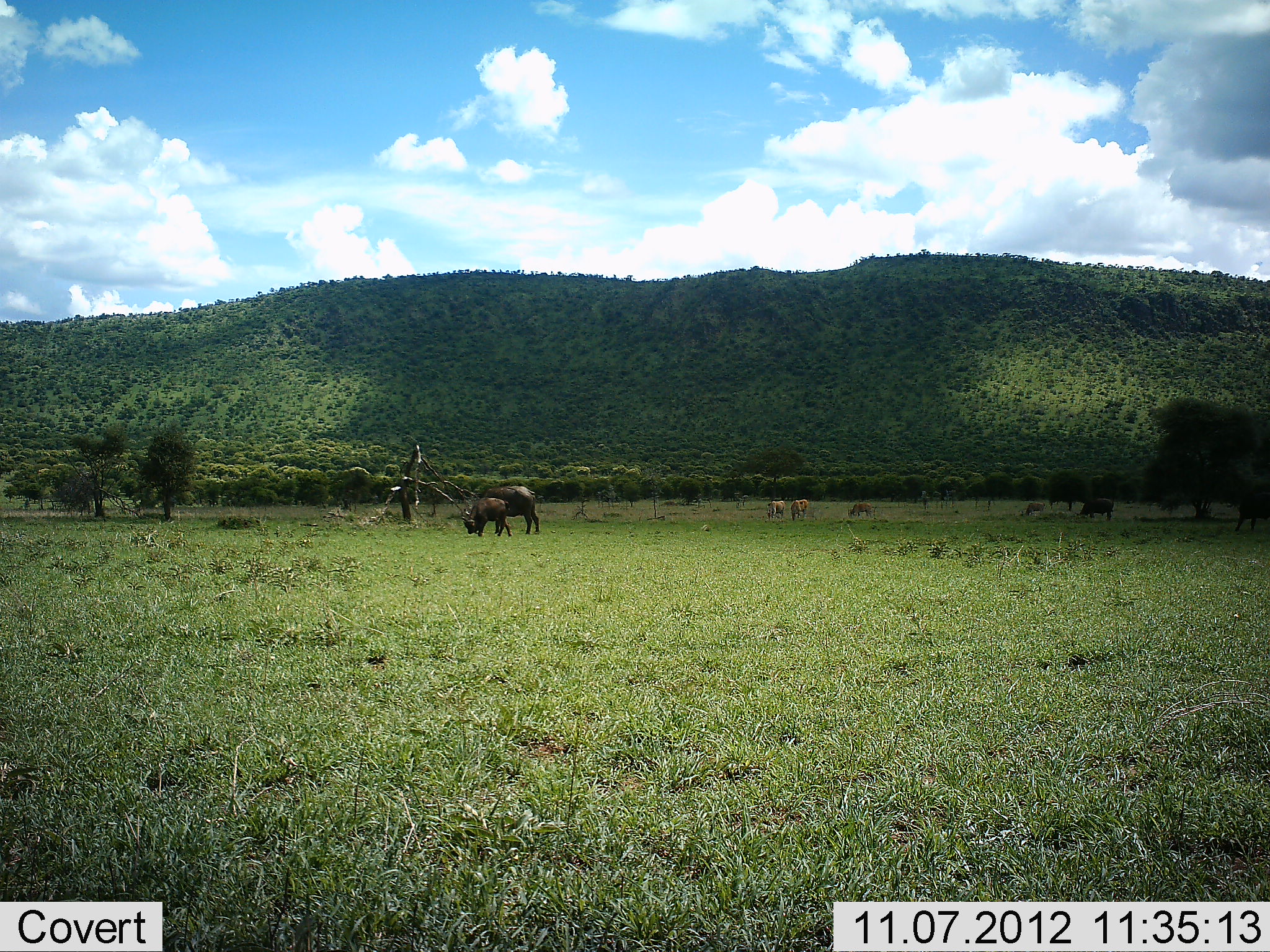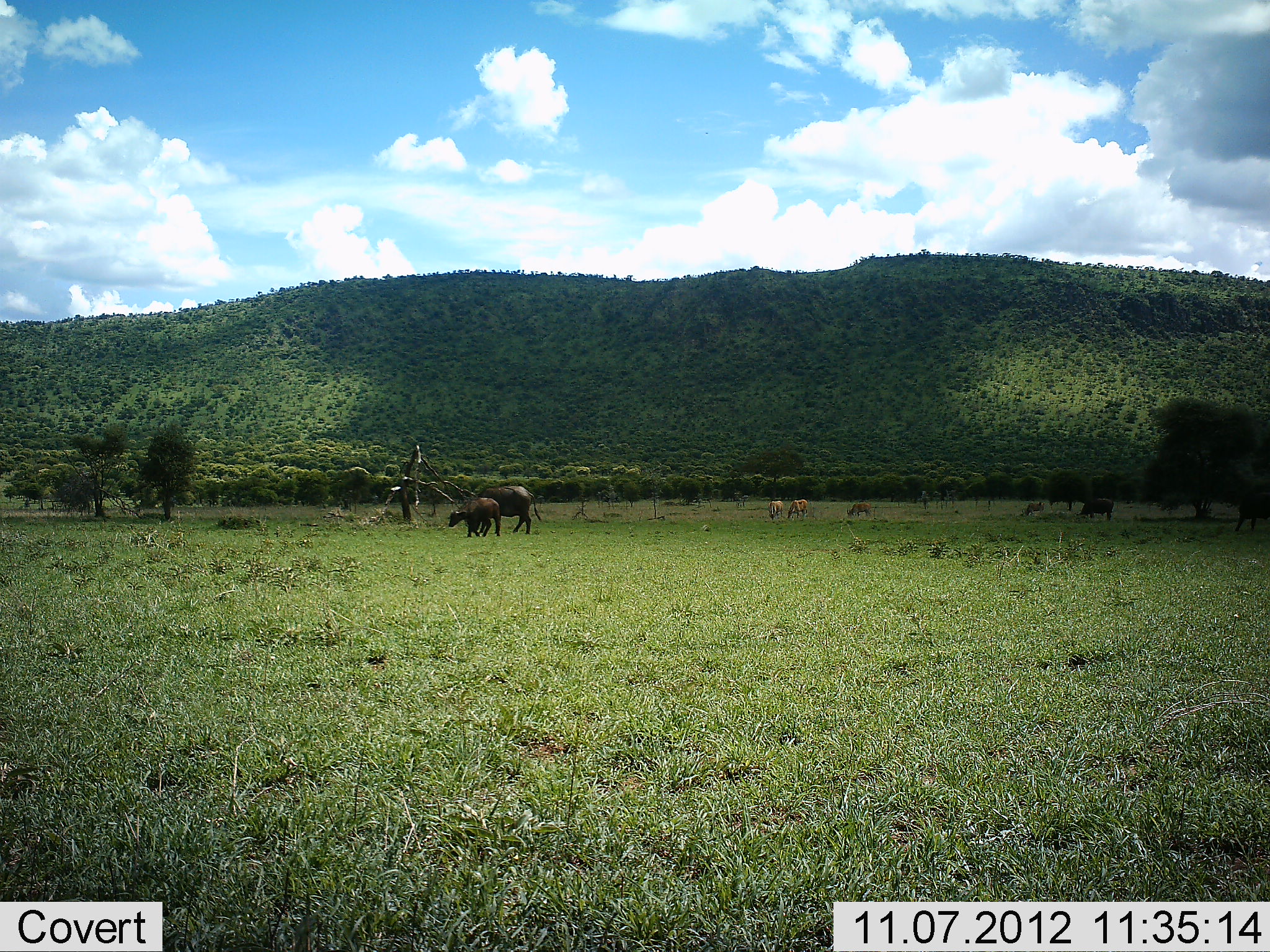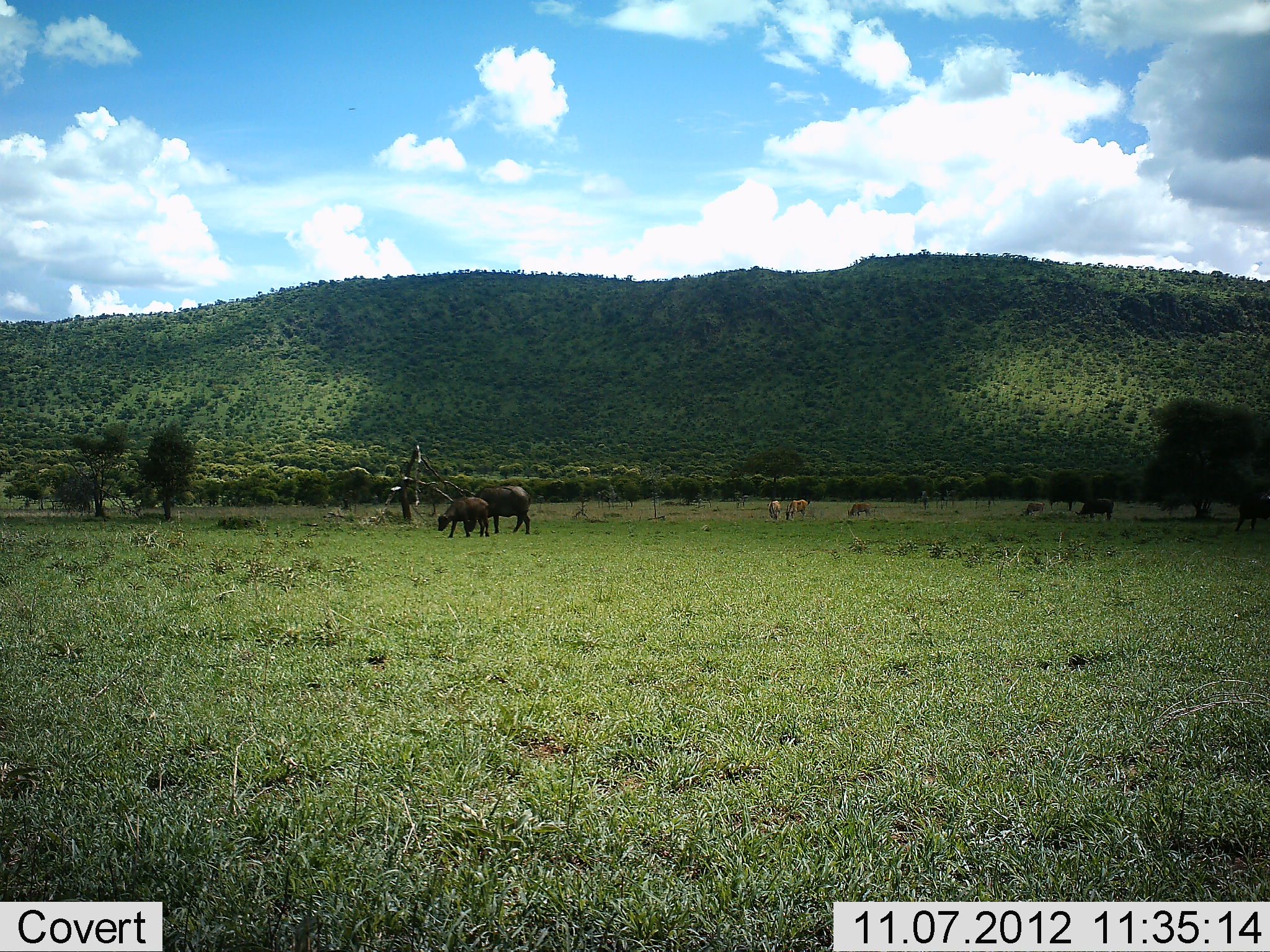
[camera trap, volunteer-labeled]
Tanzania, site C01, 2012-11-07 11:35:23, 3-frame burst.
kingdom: Animalia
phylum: Chordata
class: Mammalia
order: Artiodactyla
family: Bovidae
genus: Syncerus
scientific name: Syncerus caffer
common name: cape buffalo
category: buffalo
Buffalo (cape buffalo) (Syncerus caffer), count 3. Behavior (volunteer vote fractions): standing 25%, resting 0%, moving 60%, interacting 0%. Young present (vote fraction): 80%. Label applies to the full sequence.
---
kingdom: Animalia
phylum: Chordata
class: Mammalia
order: Artiodactyla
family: Bovidae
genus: Alcelaphus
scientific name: Alcelaphus buselaphus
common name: hartebeest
Hartebeest (Alcelaphus buselaphus), count 4. Behavior (volunteer vote fractions): standing 25%, resting 0%, moving 0%, interacting 0%. Young present (vote fraction): 25%. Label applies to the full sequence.